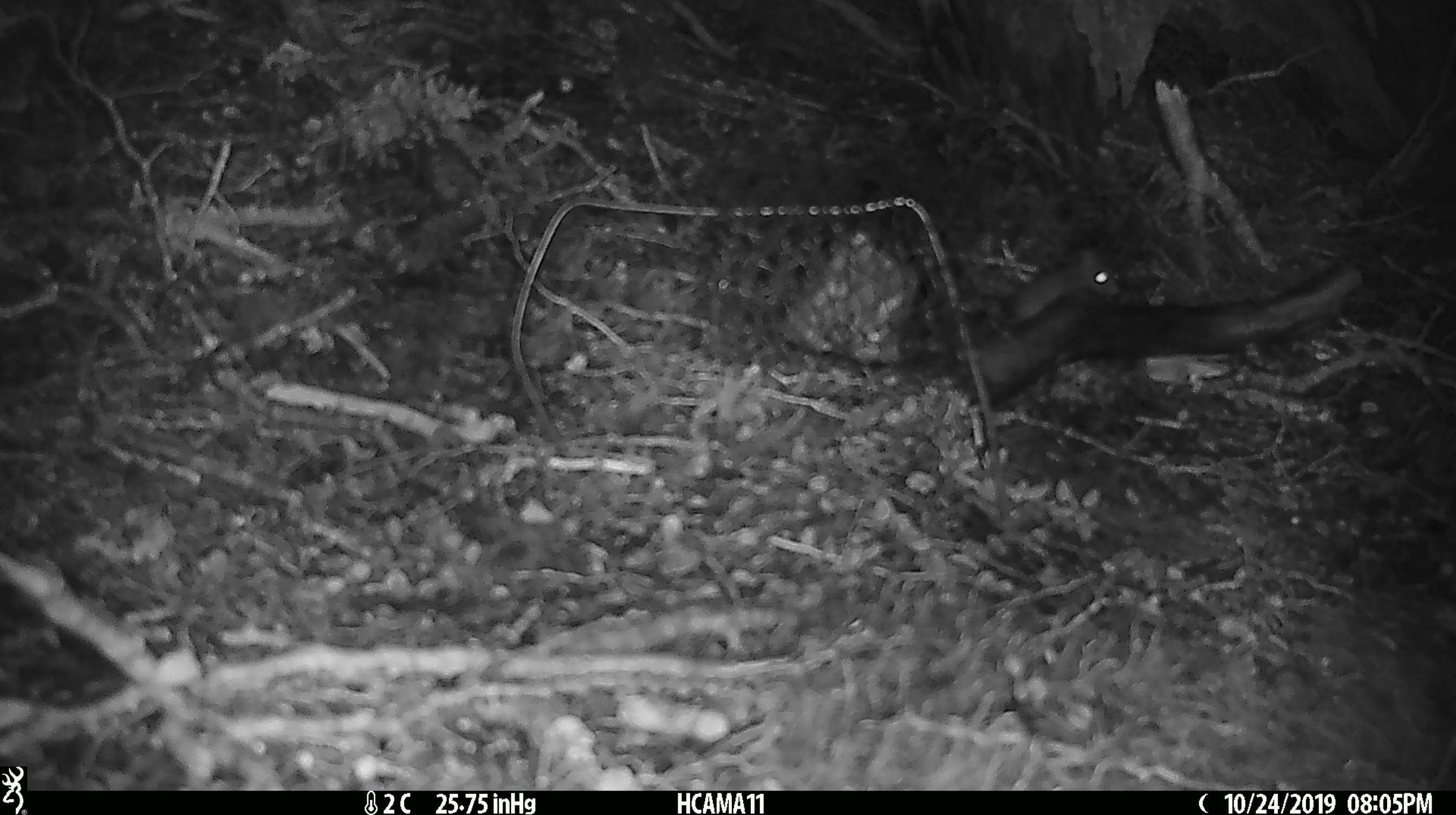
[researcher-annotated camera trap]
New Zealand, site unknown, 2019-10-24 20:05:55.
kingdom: Animalia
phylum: Chordata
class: Mammalia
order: Rodentia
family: Muridae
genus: Mus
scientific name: Mus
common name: mouse